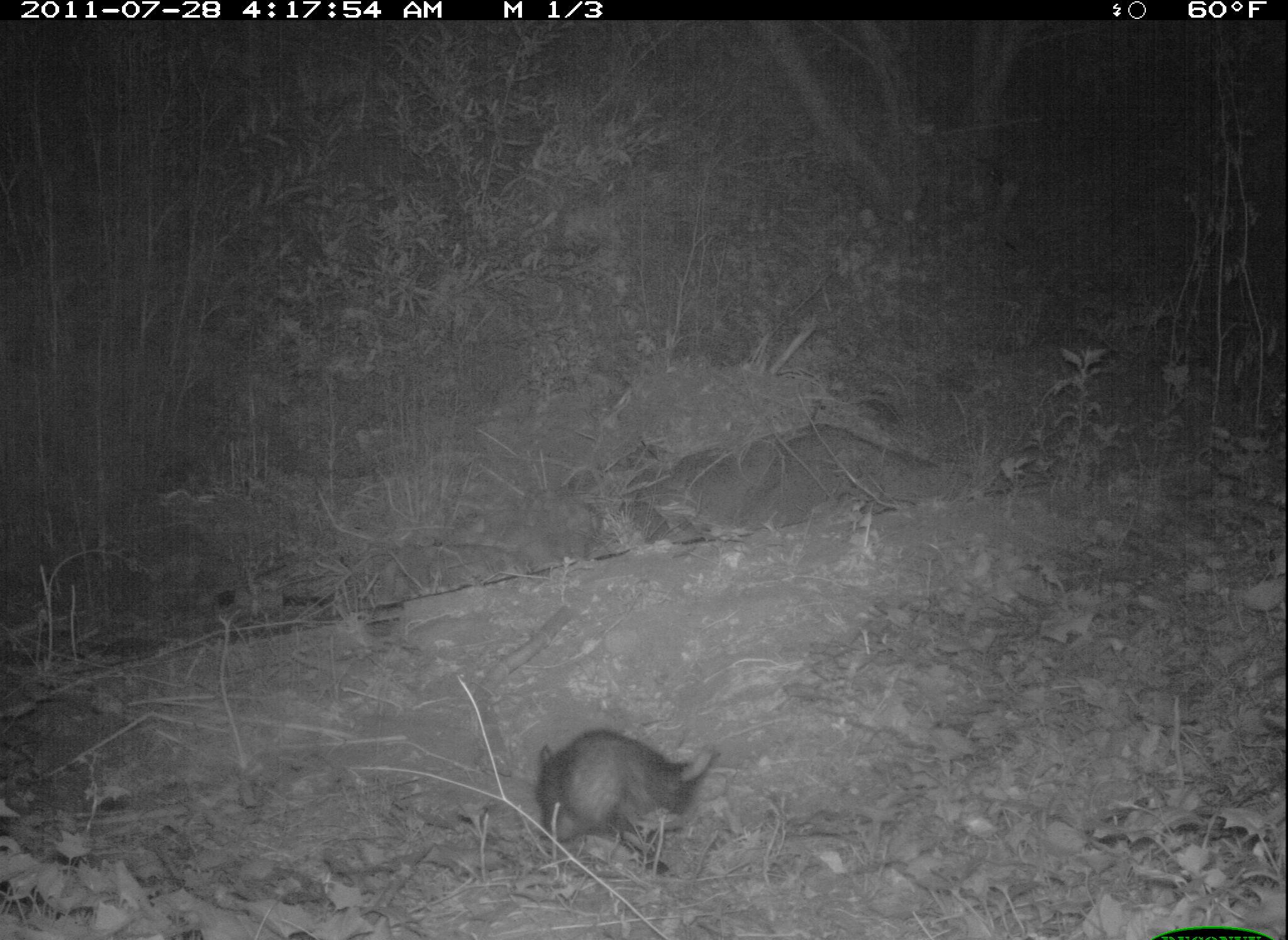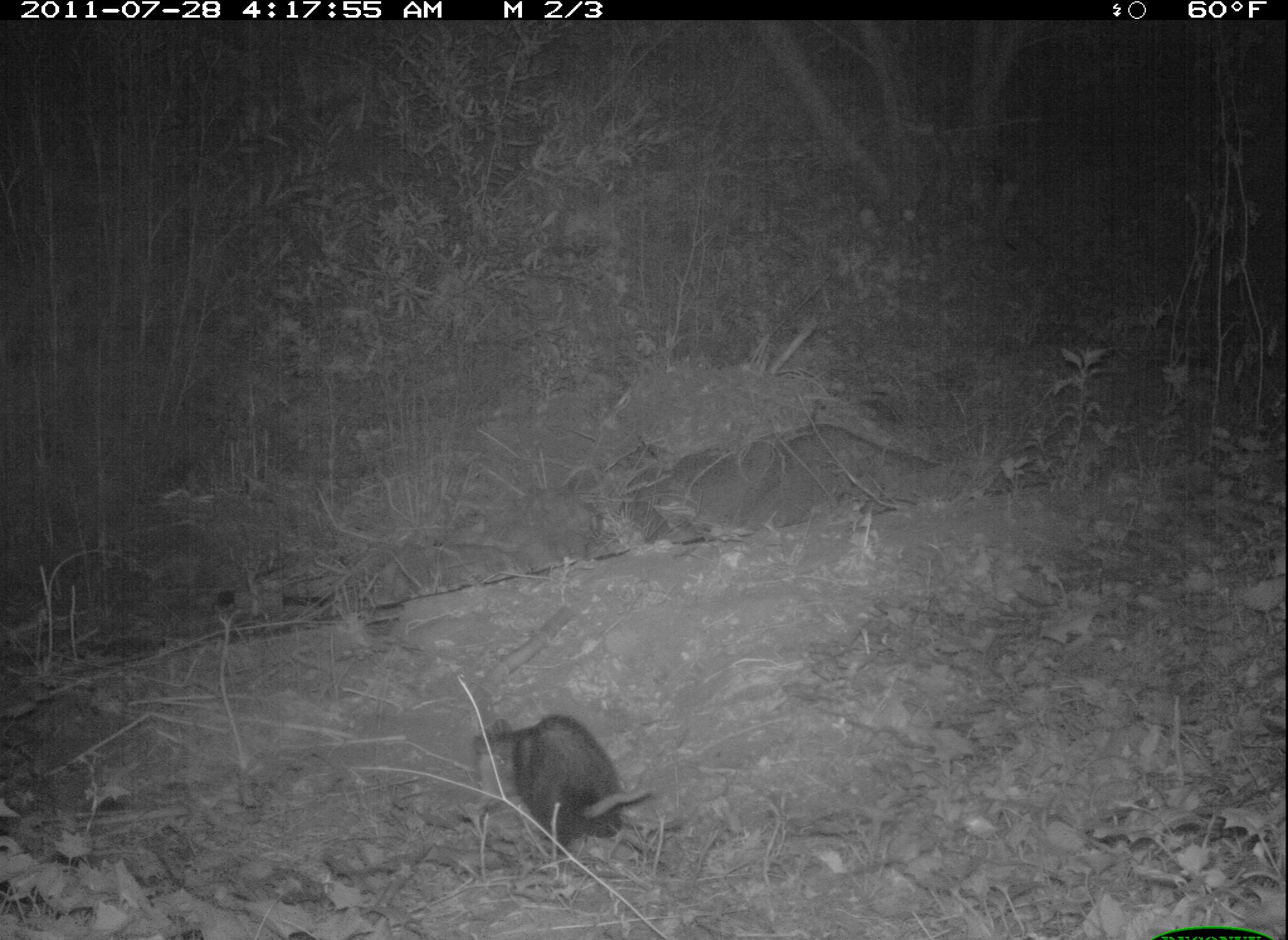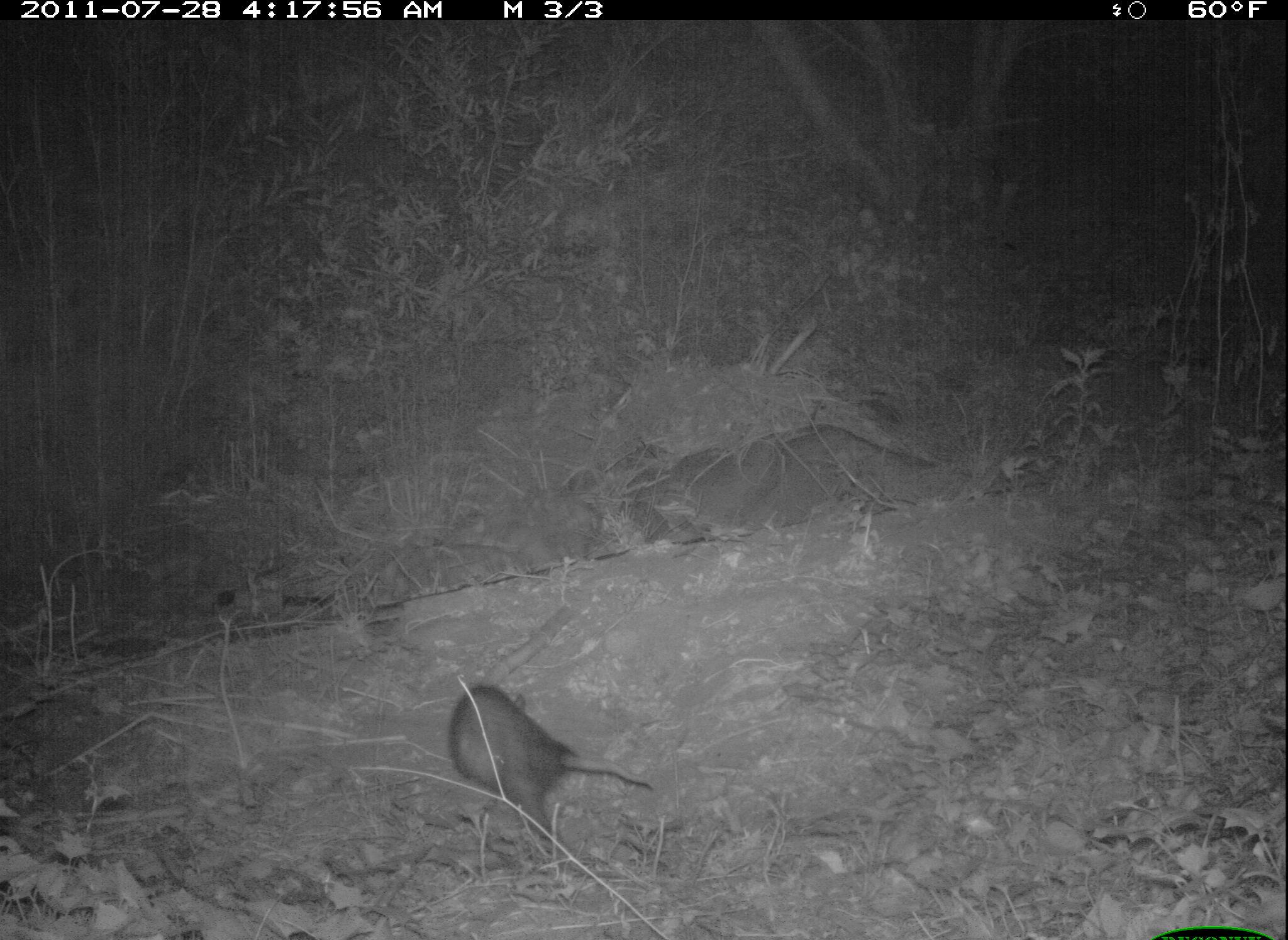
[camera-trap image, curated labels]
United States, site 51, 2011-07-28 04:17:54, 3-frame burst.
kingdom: Animalia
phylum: Chordata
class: Mammalia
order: Didelphimorphia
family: Didelphidae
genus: Didelphis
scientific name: Didelphis virginiana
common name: virginia opossum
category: opossum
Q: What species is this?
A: Opossum (virginia opossum) (Didelphis virginiana).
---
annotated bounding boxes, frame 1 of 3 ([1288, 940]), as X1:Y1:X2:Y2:
opossum: 526:725:728:879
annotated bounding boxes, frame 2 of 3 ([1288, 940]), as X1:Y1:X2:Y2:
opossum: 467:701:658:868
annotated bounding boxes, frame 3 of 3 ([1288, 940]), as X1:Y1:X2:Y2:
opossum: 440:678:670:868